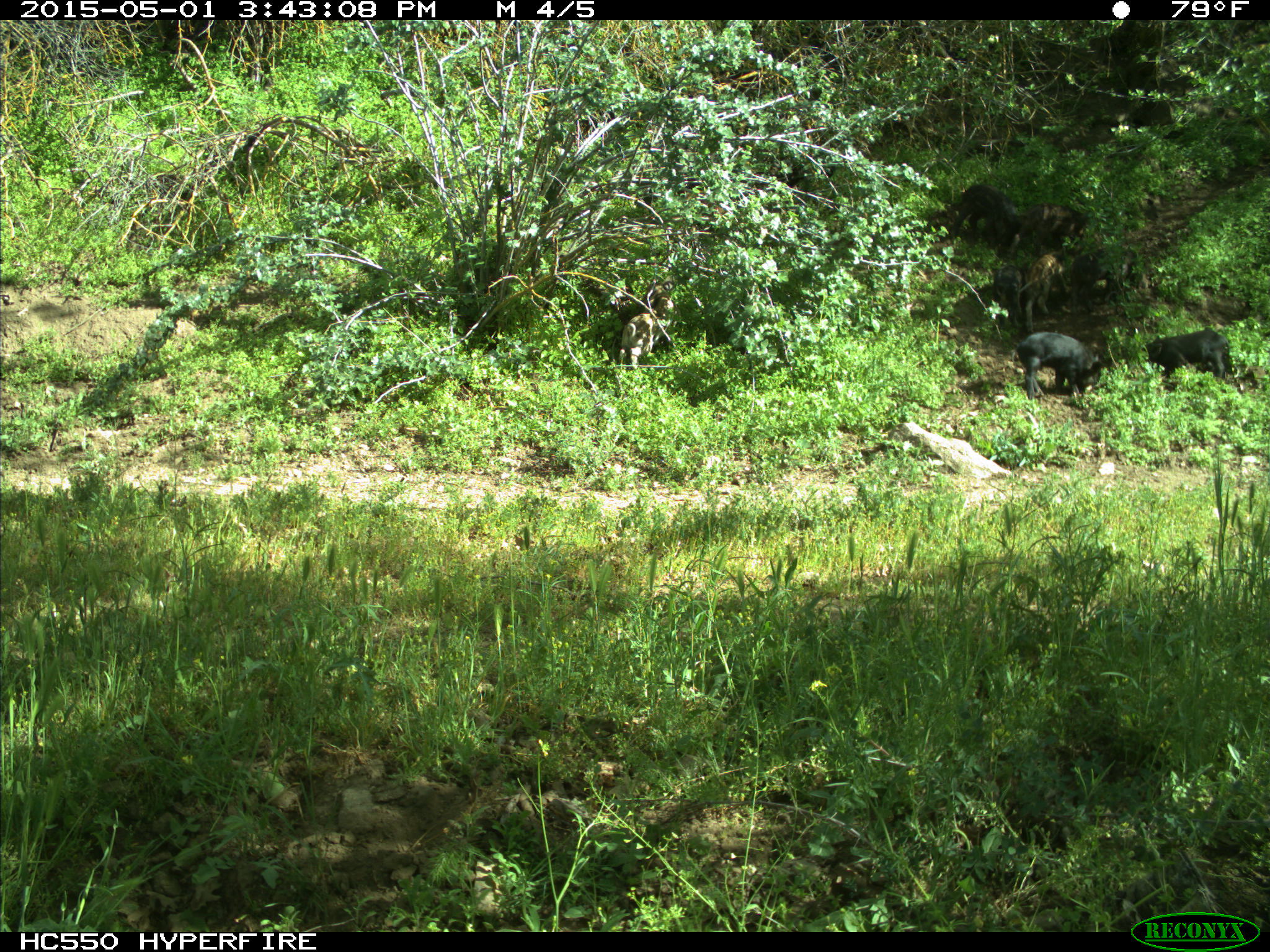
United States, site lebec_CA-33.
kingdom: Animalia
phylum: Chordata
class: Mammalia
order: Artiodactyla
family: Suidae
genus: Sus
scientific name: Sus scrofa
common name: wild boar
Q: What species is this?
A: Sus scrofa (wild boar).